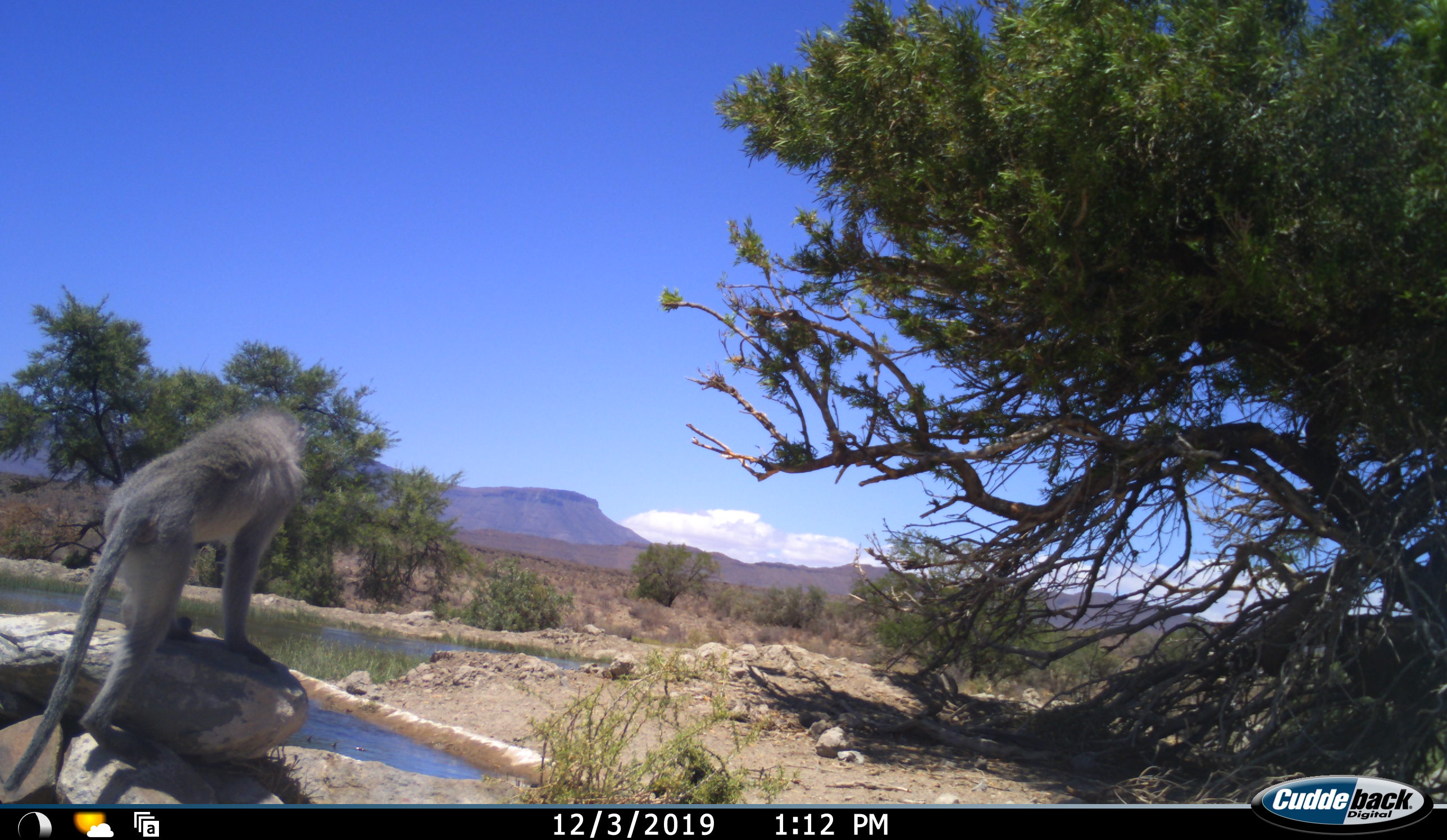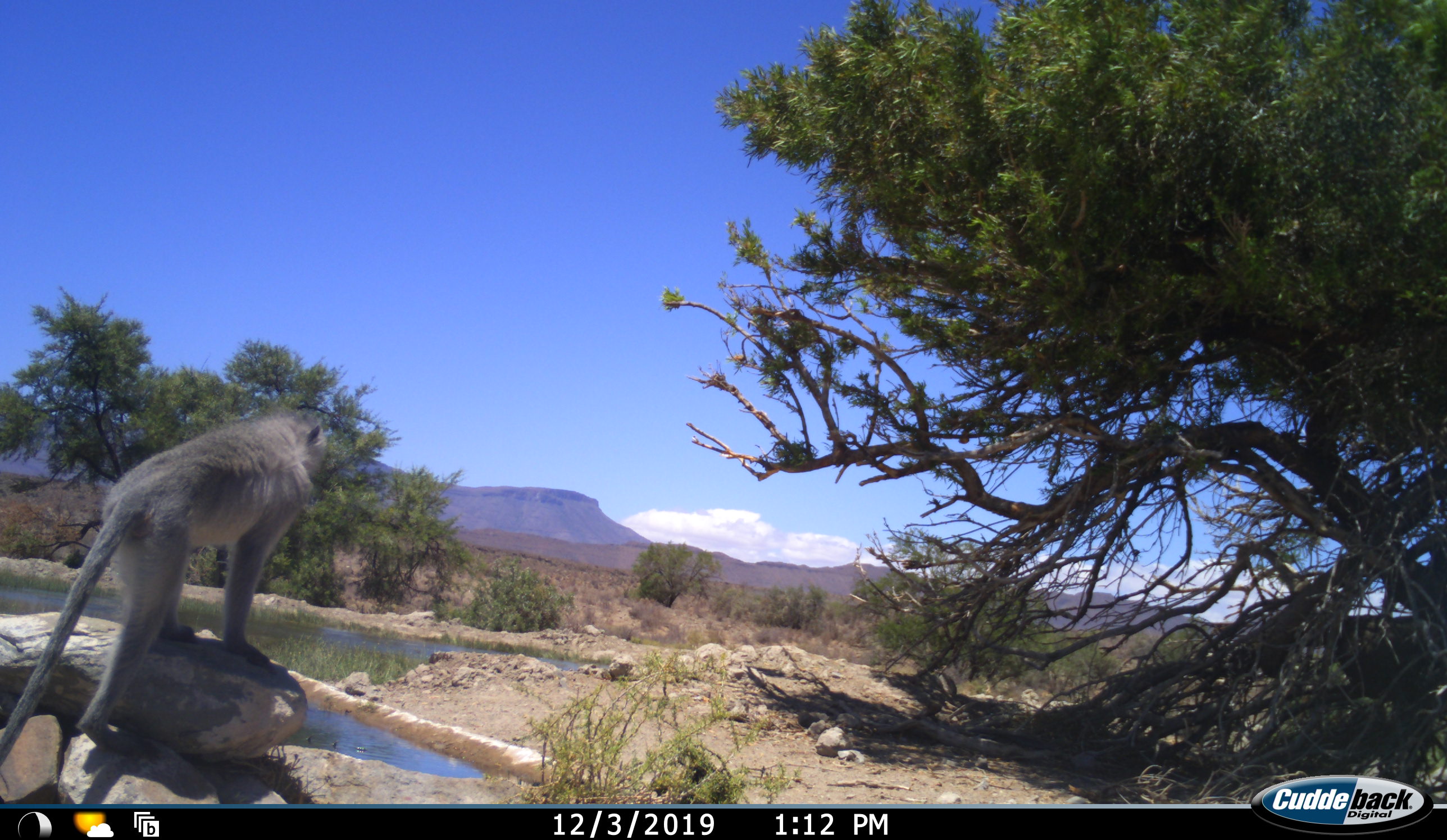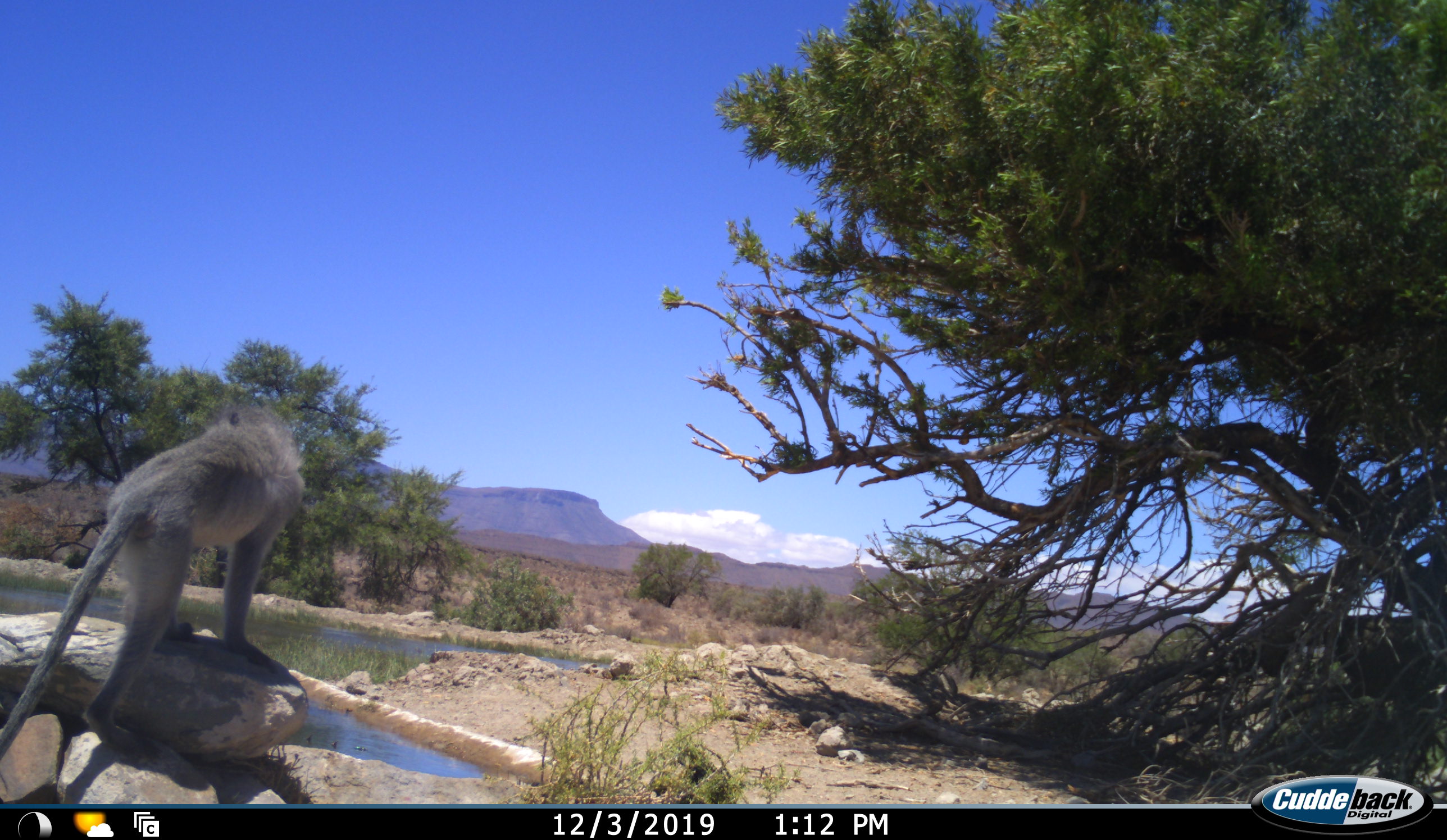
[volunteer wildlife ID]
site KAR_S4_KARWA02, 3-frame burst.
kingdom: Animalia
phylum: Chordata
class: Mammalia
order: Primates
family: Cercopithecidae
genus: Chlorocebus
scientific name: Chlorocebus pygerythrus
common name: vervet monkey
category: monkeyvervet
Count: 1.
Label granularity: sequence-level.